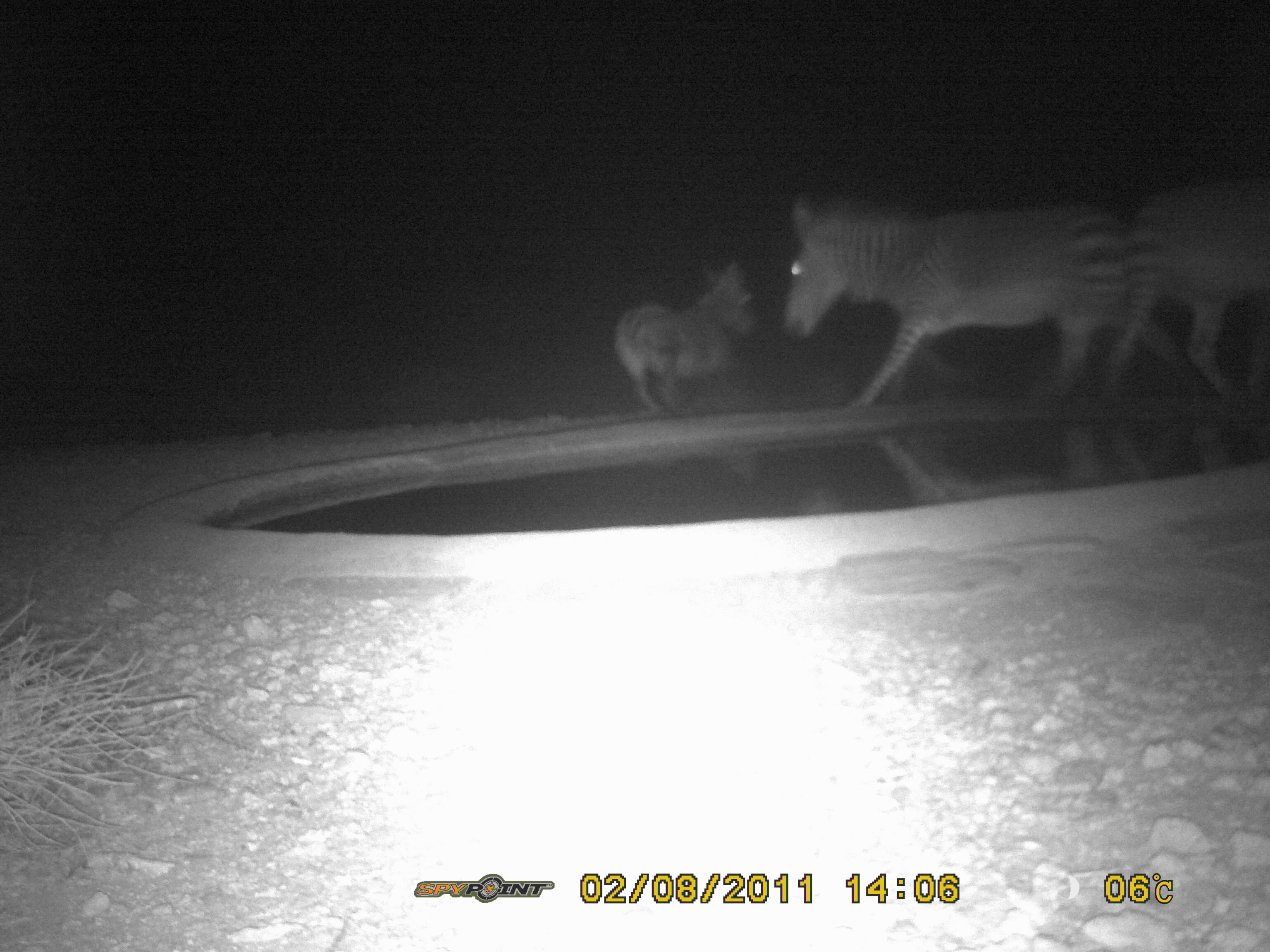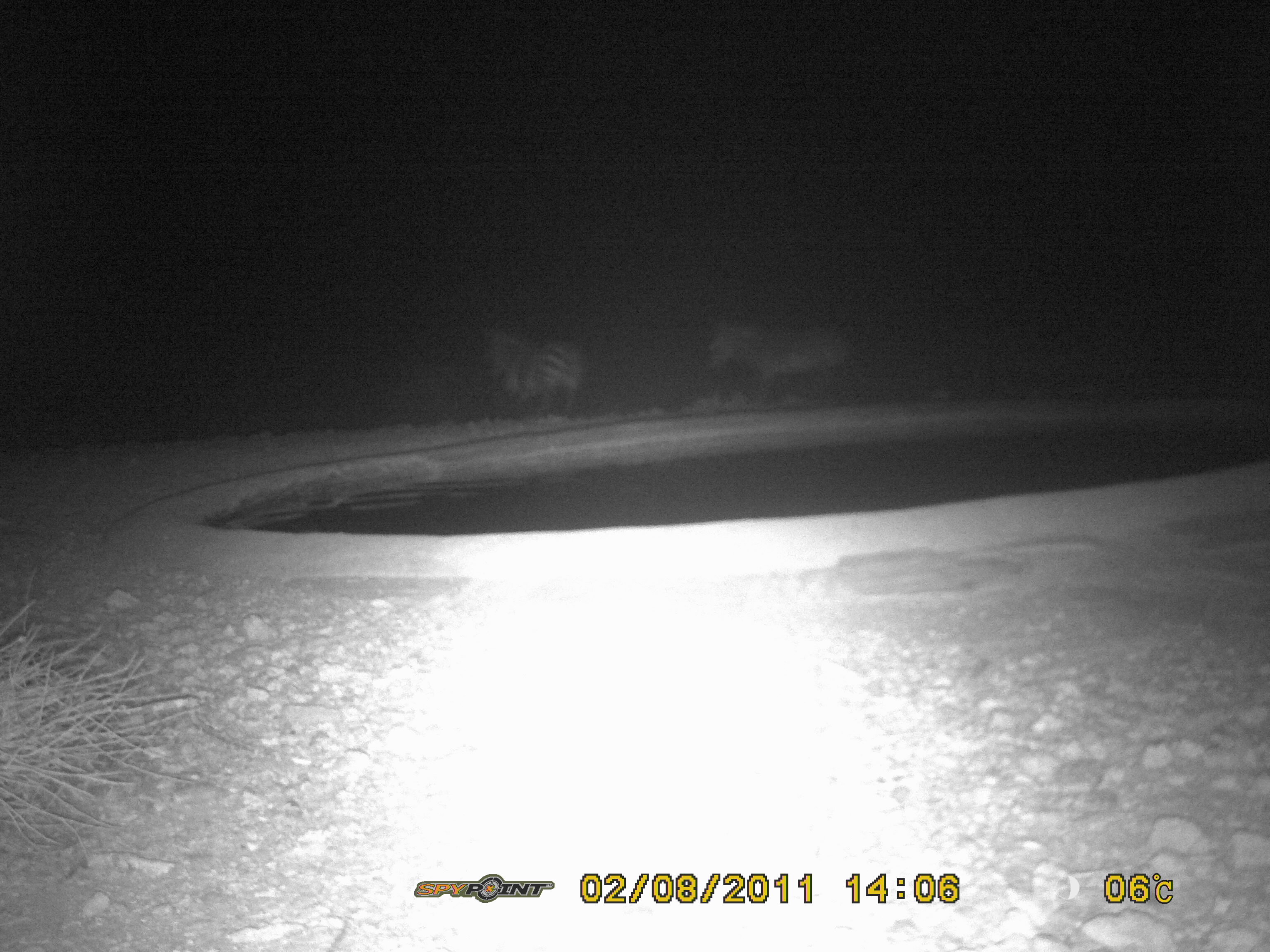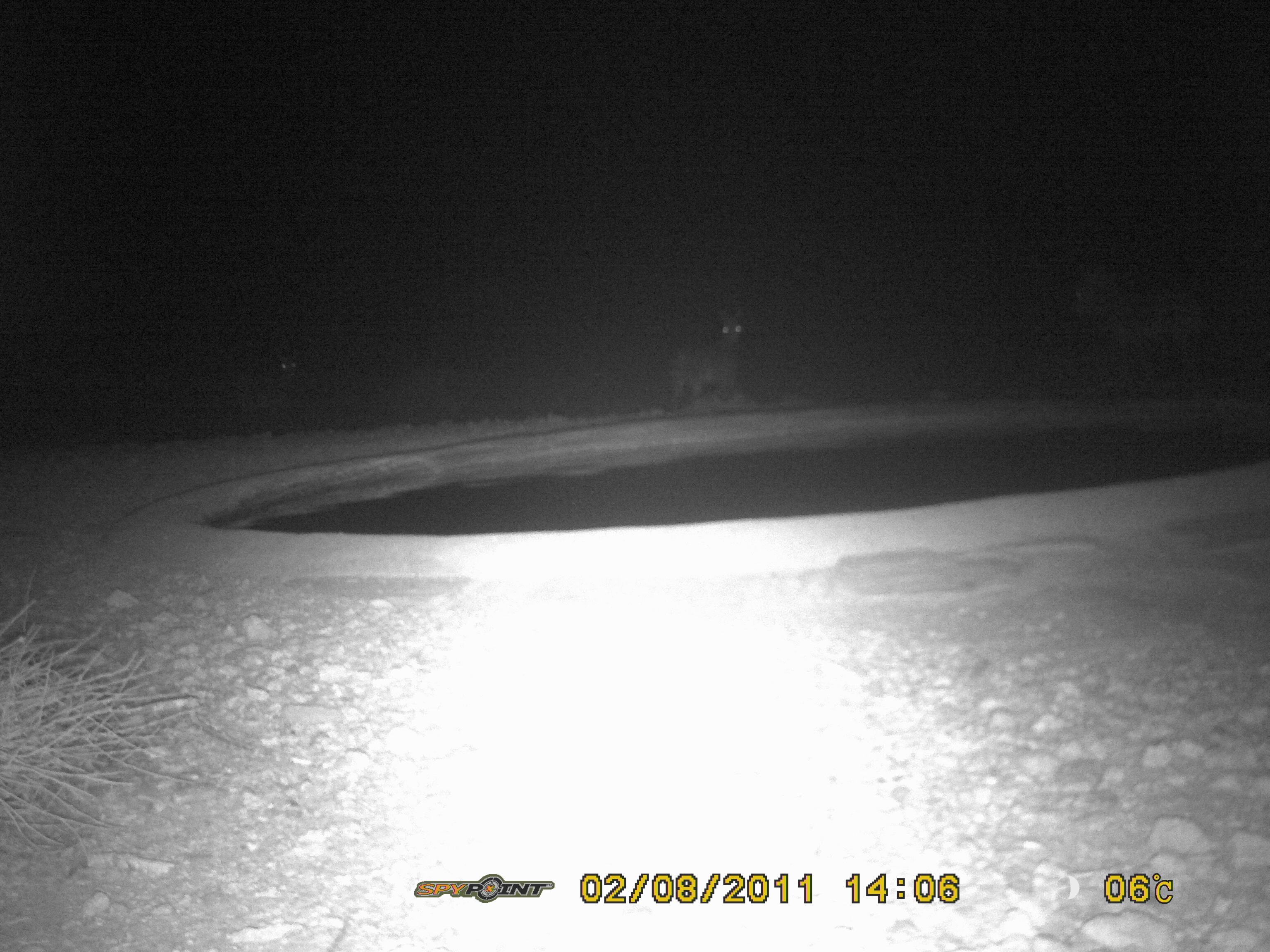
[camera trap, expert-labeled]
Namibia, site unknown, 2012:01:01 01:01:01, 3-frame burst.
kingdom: Animalia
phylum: Chordata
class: Mammalia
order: Perissodactyla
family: Equidae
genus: Equus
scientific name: Equus zebra hartmannae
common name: hartmann's mountain zebra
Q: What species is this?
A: Equus zebra hartmannae (hartmann's mountain zebra).